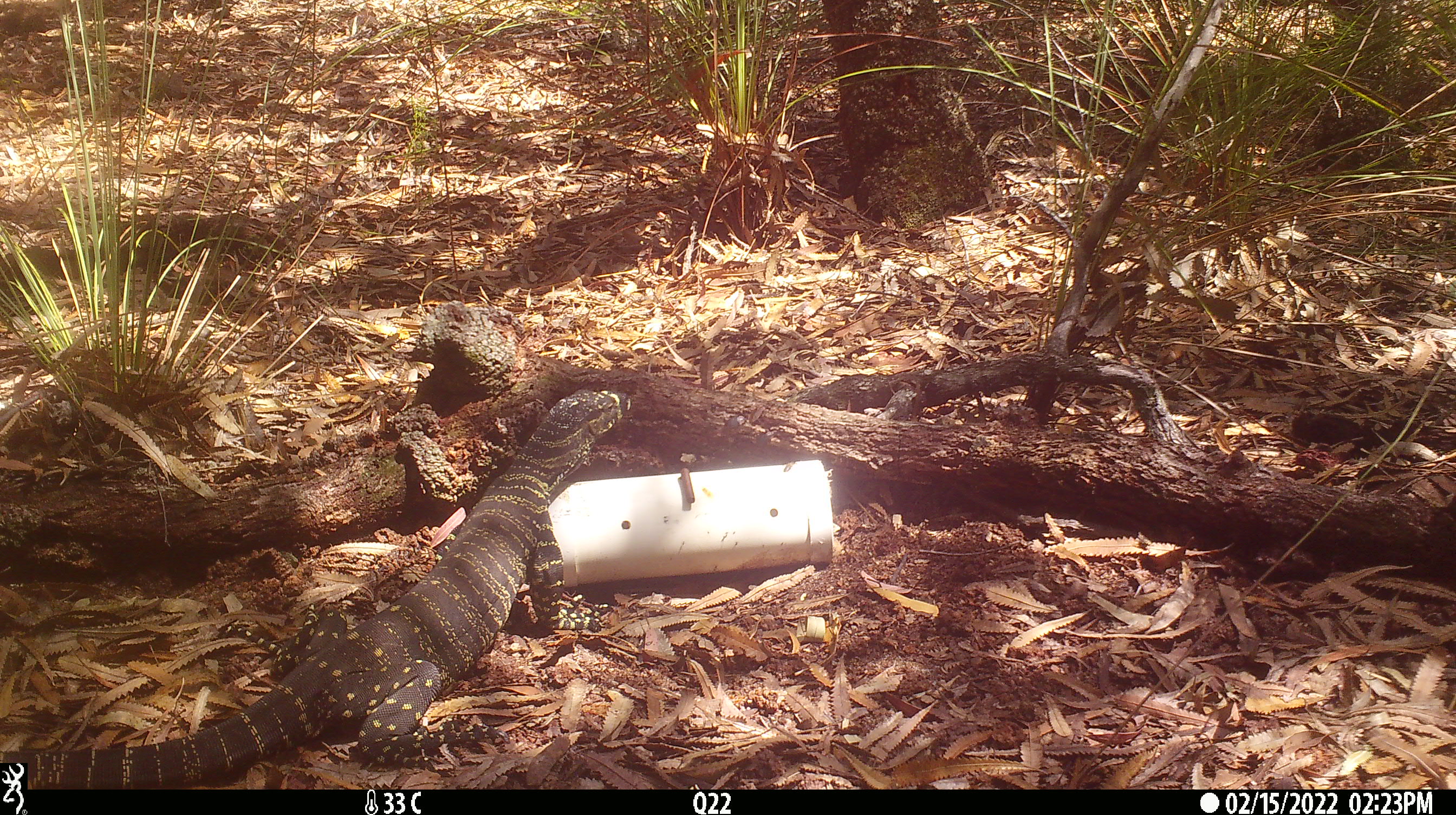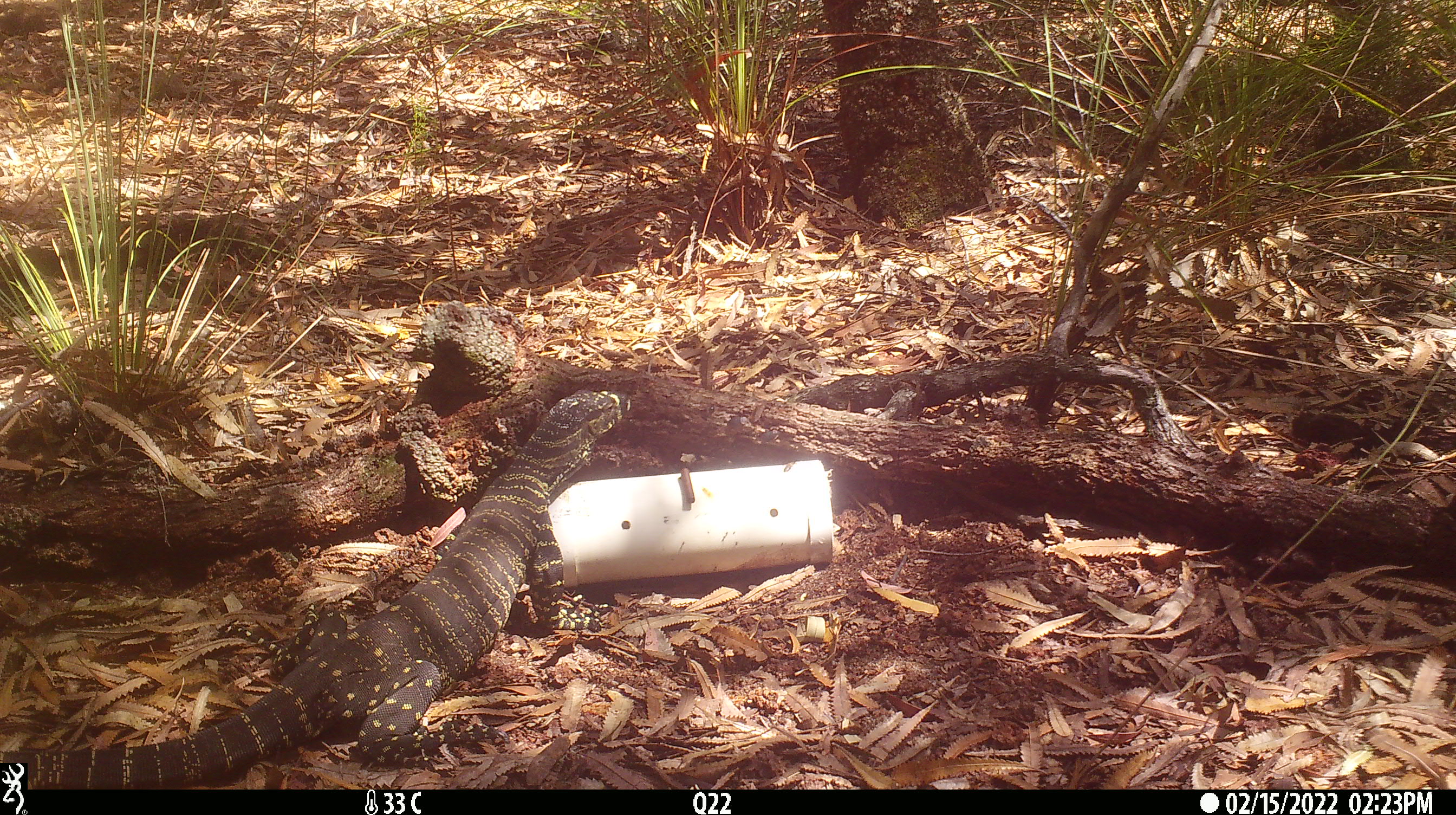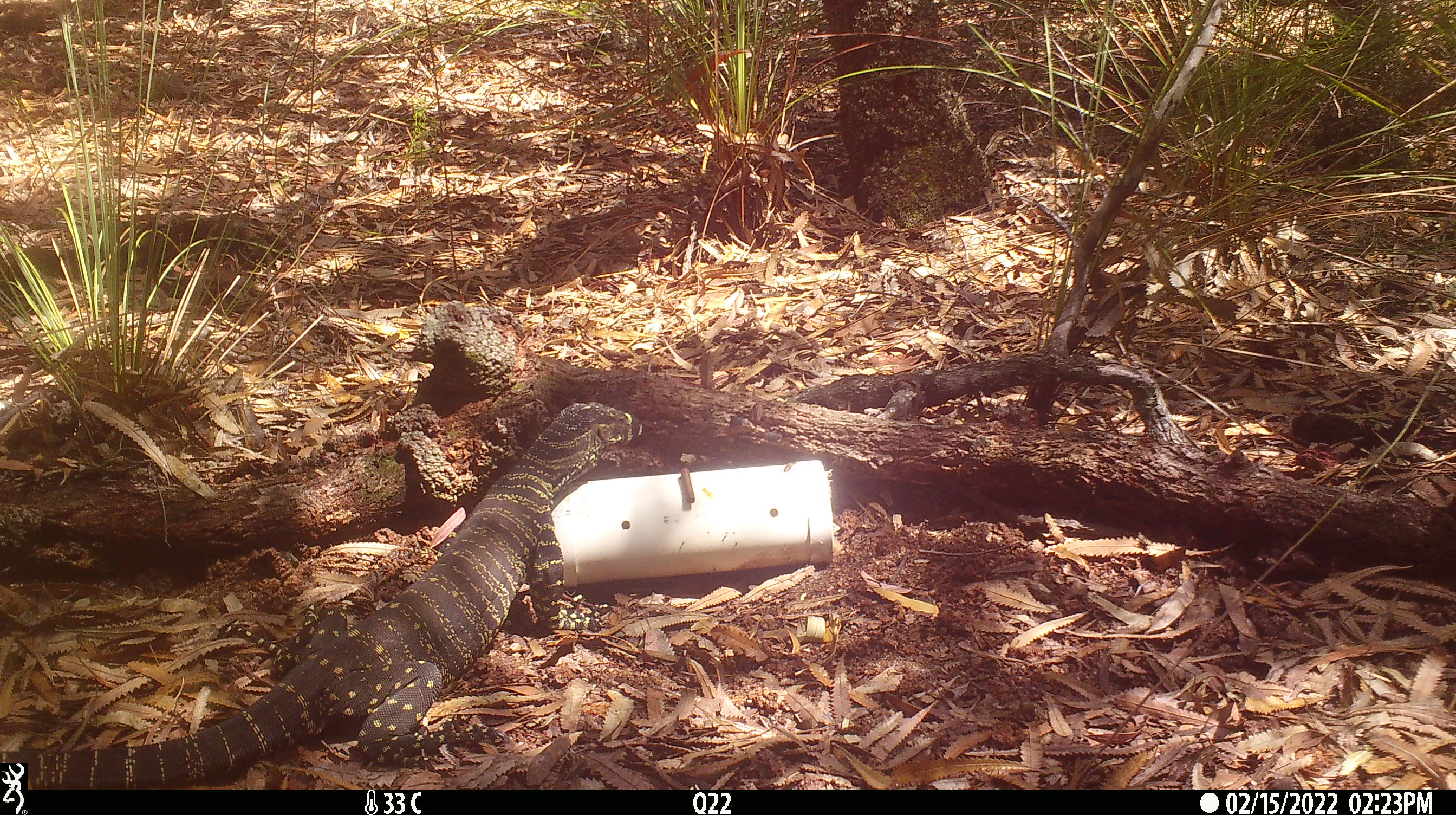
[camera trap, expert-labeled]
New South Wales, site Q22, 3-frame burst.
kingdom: Animalia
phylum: Chordata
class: Reptilia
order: Squamata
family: Varanidae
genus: Varanus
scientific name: Varanus varius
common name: lace monitor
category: goanna